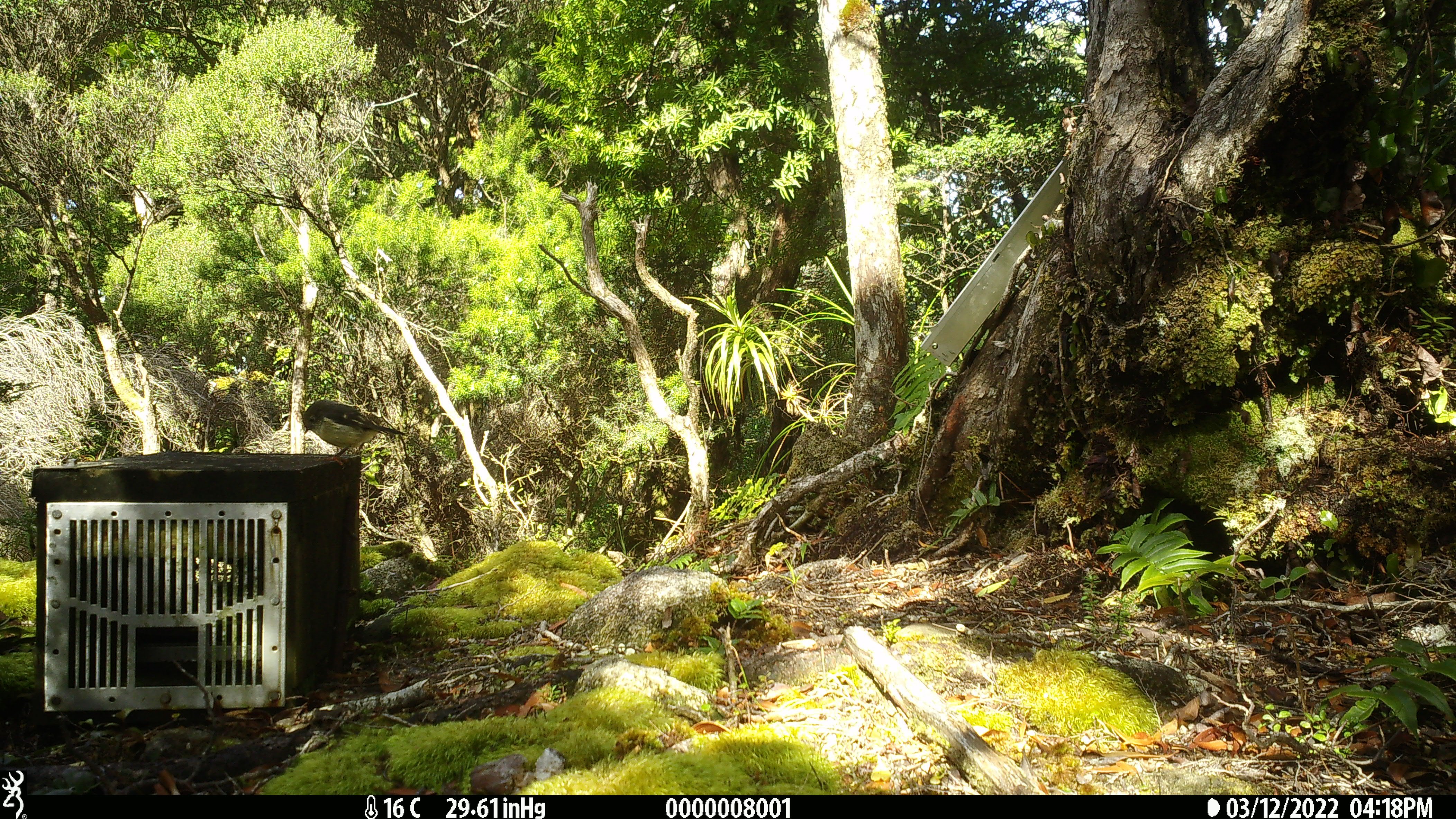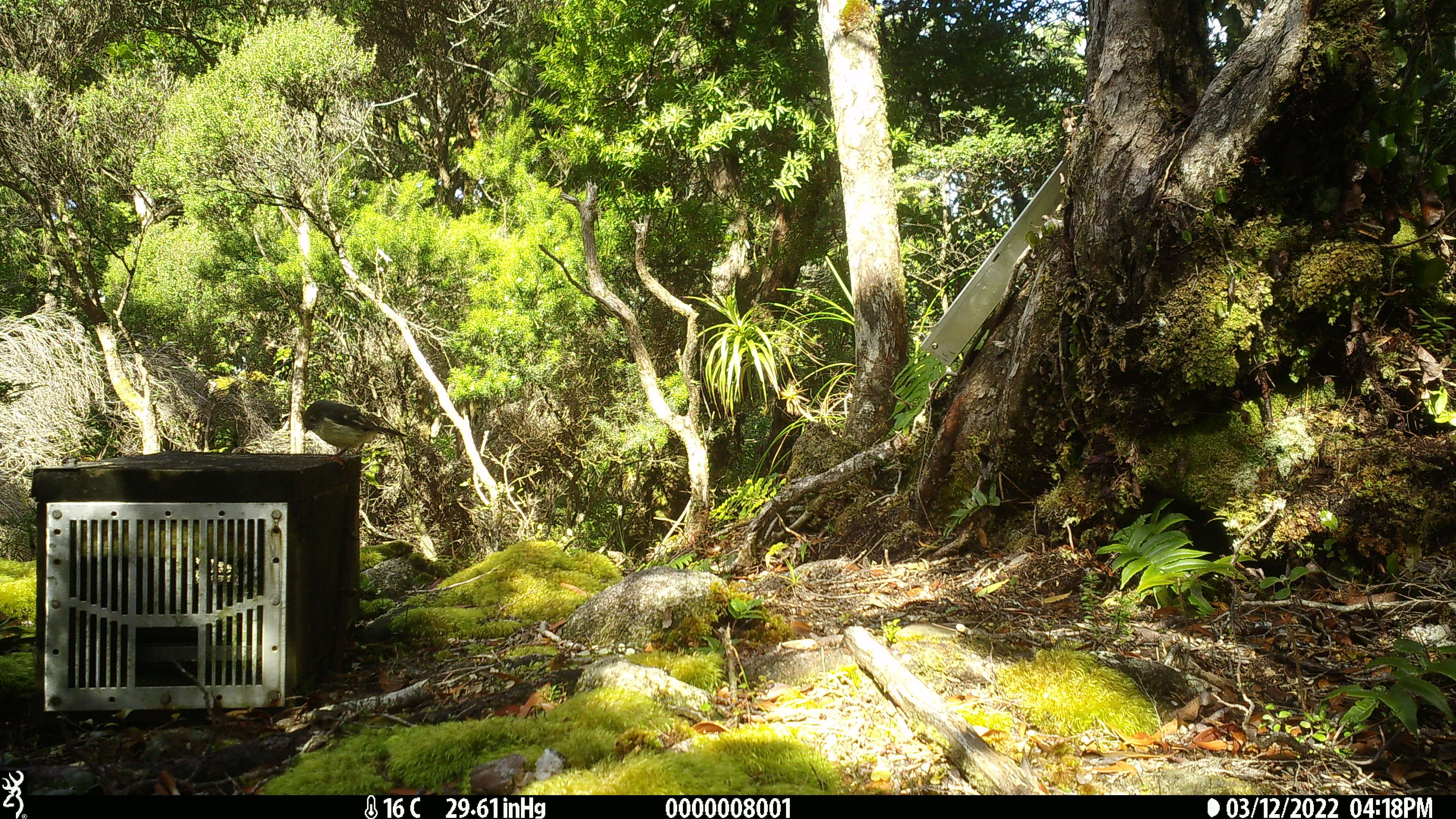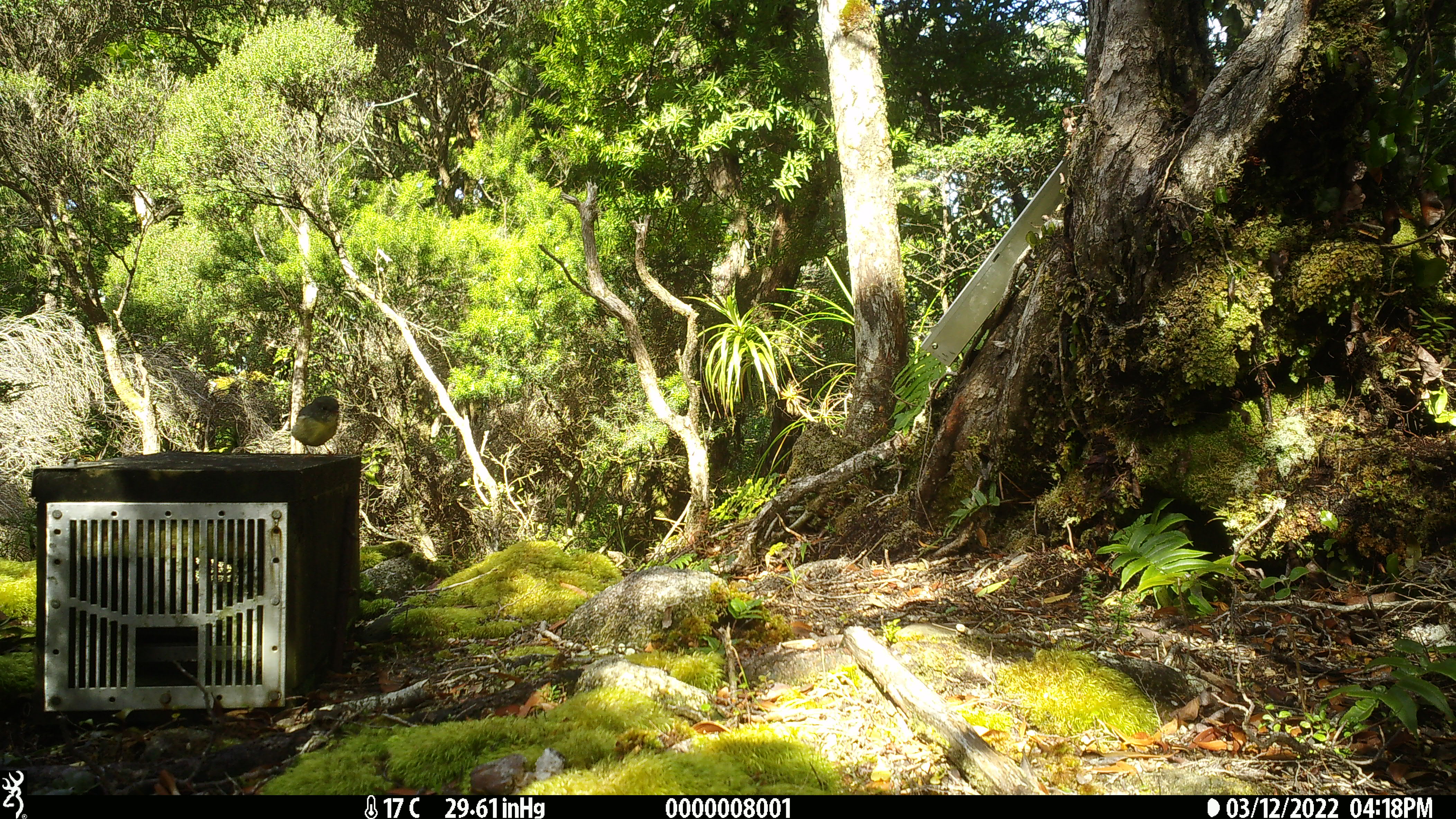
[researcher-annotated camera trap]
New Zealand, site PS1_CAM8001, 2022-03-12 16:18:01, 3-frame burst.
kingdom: Animalia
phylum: Chordata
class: Aves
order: Passeriformes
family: Petroicidae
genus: Petroica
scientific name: Petroica macrocephala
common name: tomtit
Tomtit (Petroica macrocephala).